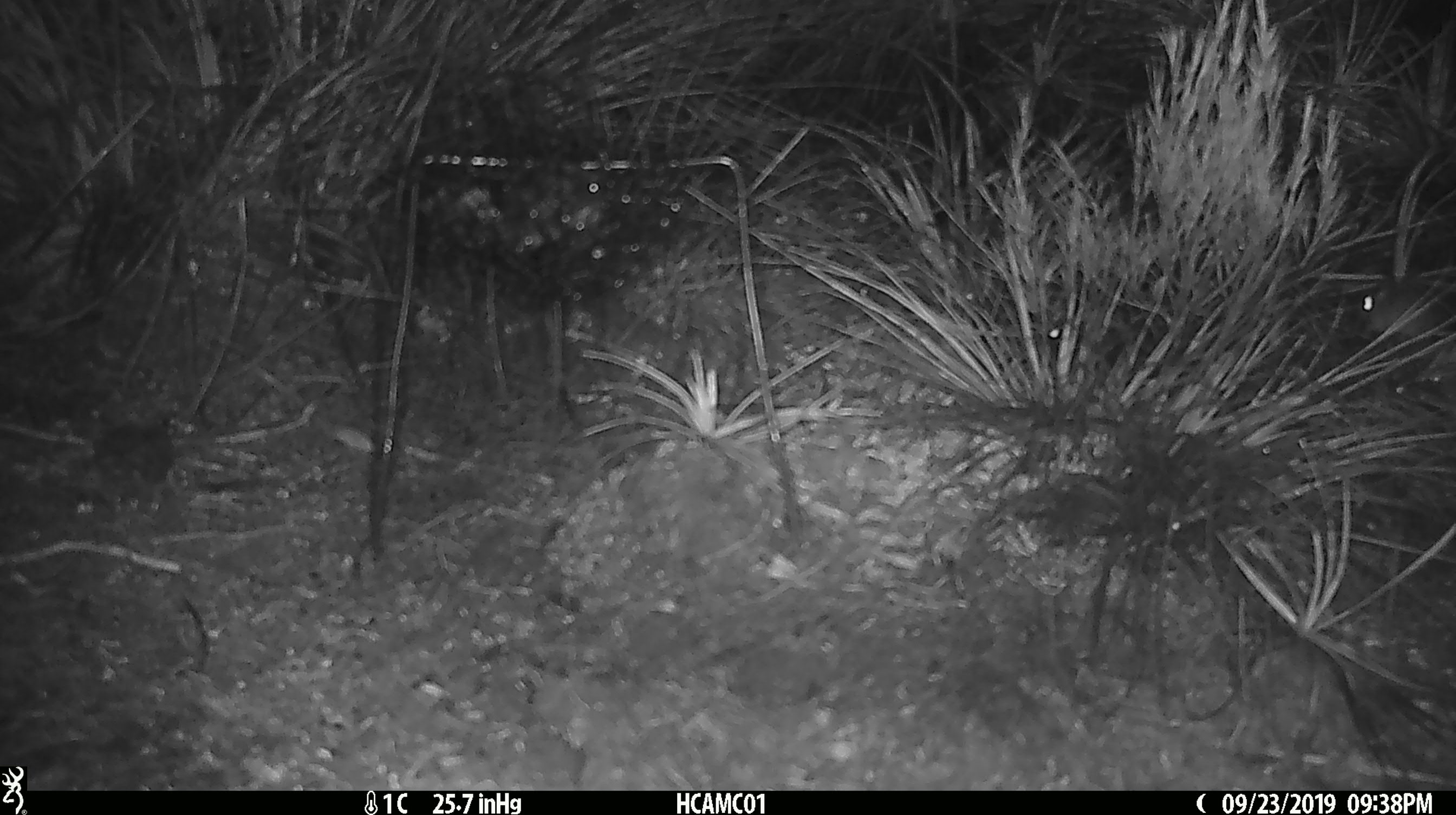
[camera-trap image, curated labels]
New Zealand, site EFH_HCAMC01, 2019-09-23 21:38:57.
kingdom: Animalia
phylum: Chordata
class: Mammalia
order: Rodentia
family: Muridae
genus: Mus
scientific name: Mus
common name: mouse